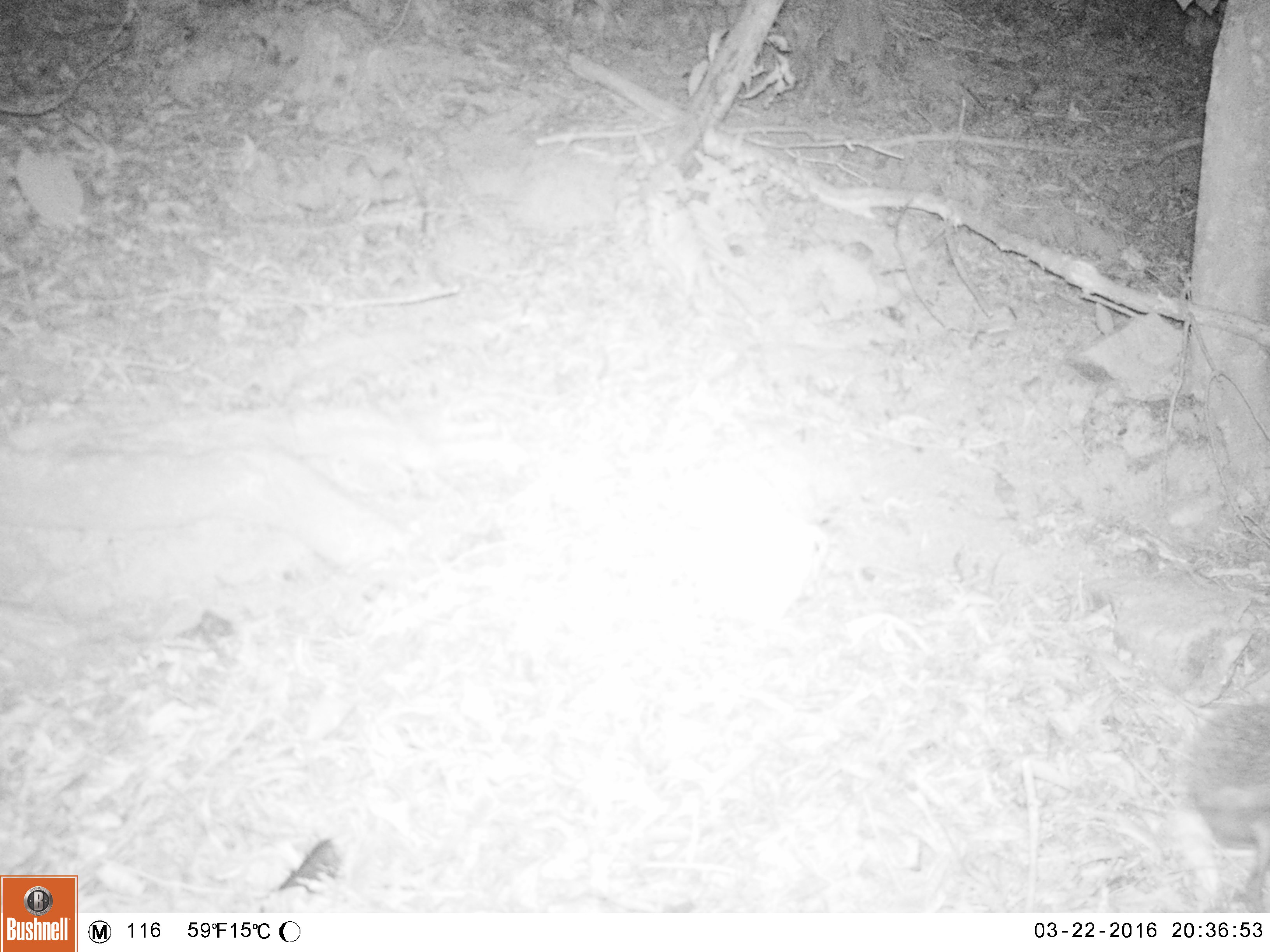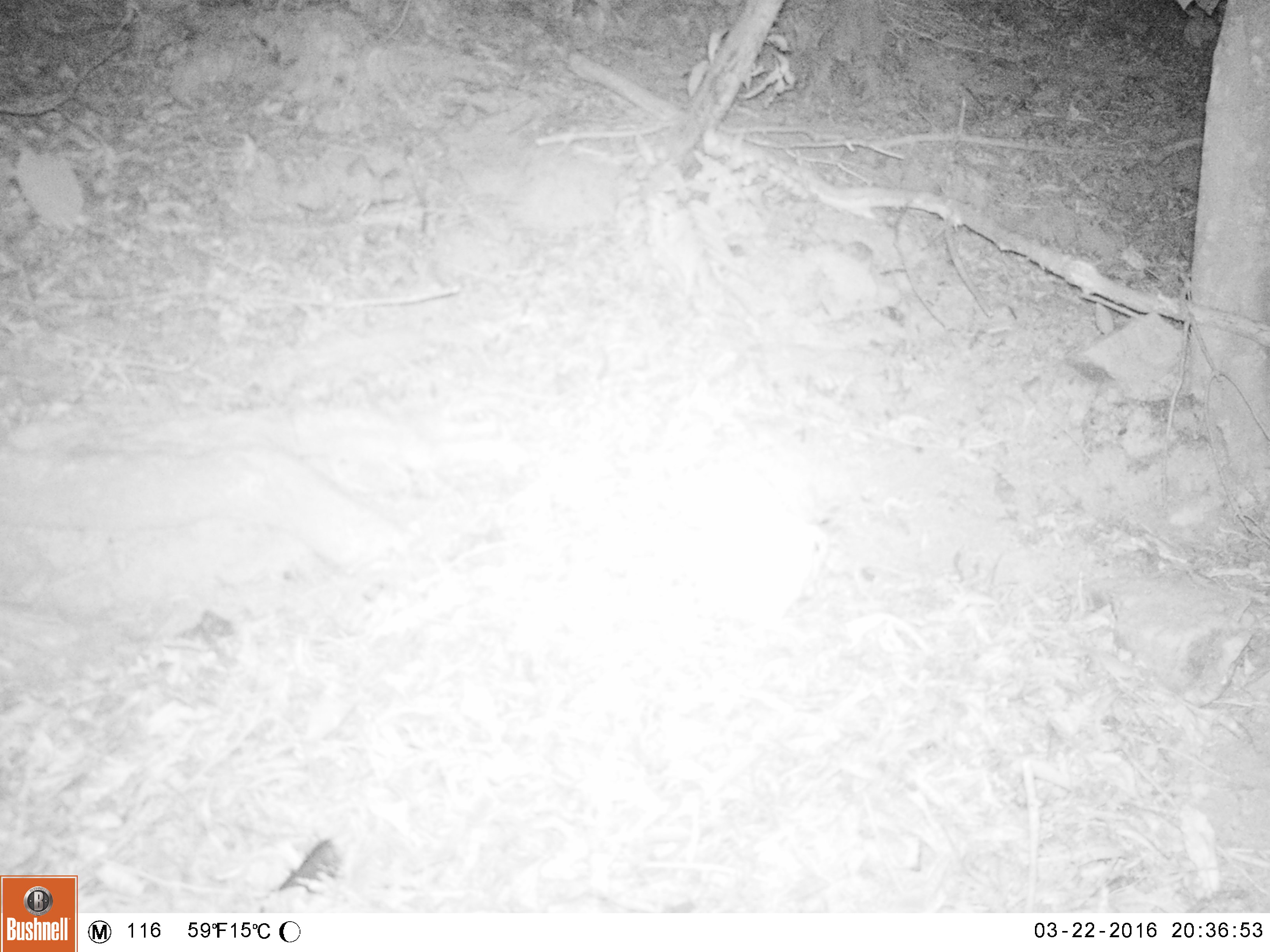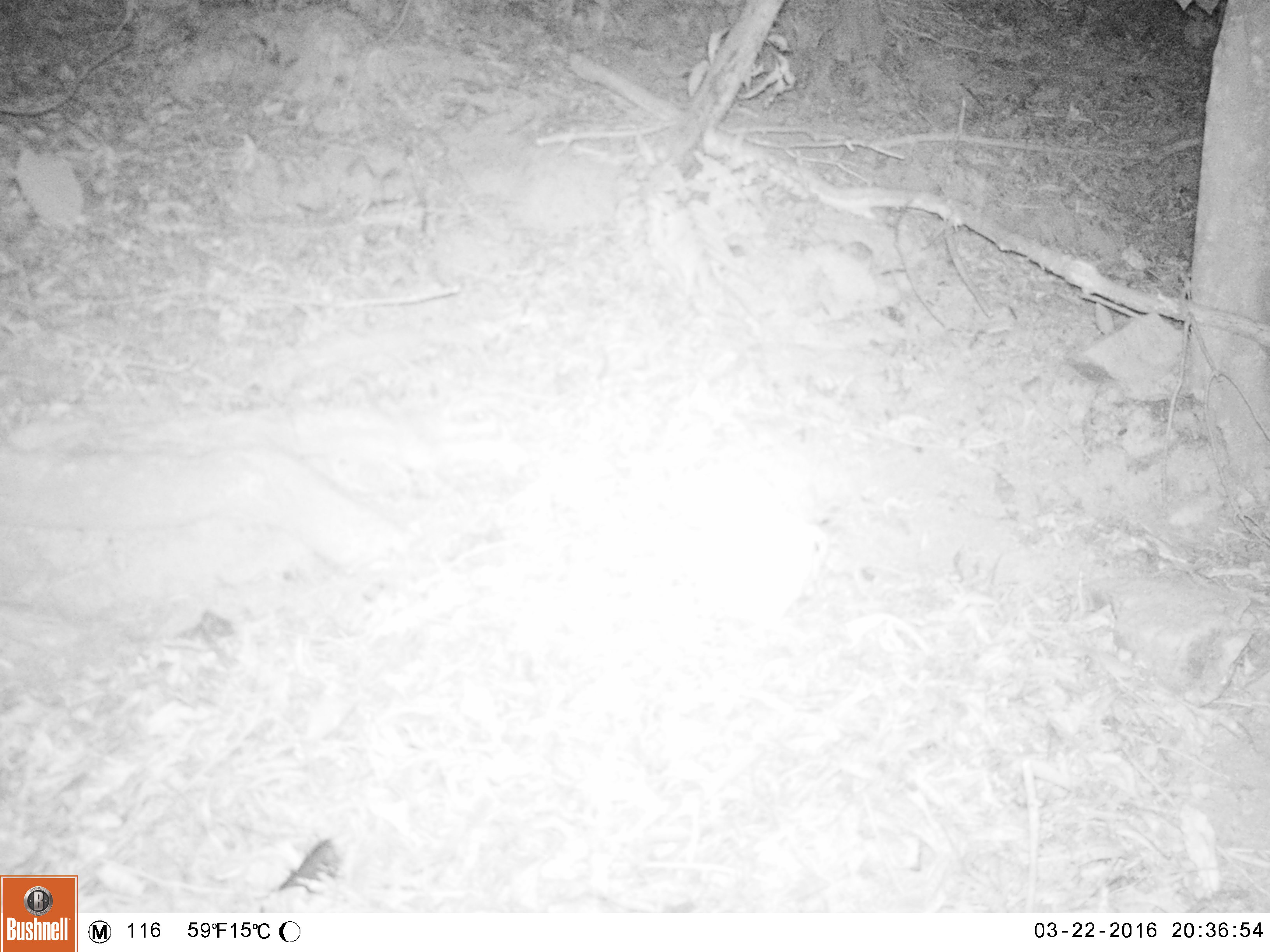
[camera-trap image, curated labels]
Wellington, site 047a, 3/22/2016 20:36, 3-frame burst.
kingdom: Animalia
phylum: Chordata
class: Mammalia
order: Eulipotyphla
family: Erinaceidae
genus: Erinaceus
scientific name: Erinaceus europaeus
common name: hedgehog